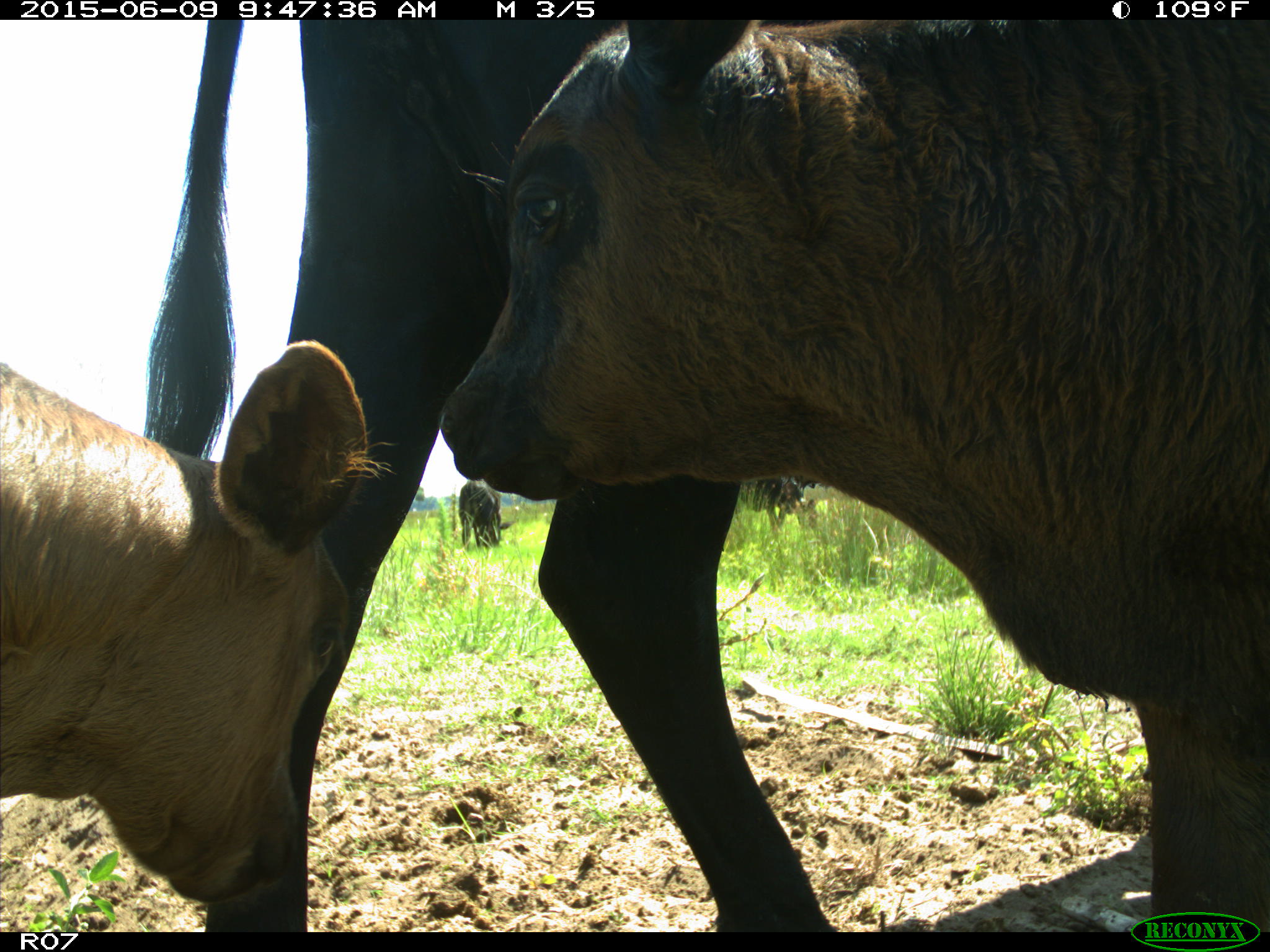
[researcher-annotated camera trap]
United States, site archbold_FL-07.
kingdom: Animalia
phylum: Chordata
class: Mammalia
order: Artiodactyla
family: Bovidae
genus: Bos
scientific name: Bos taurus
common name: domestic cow